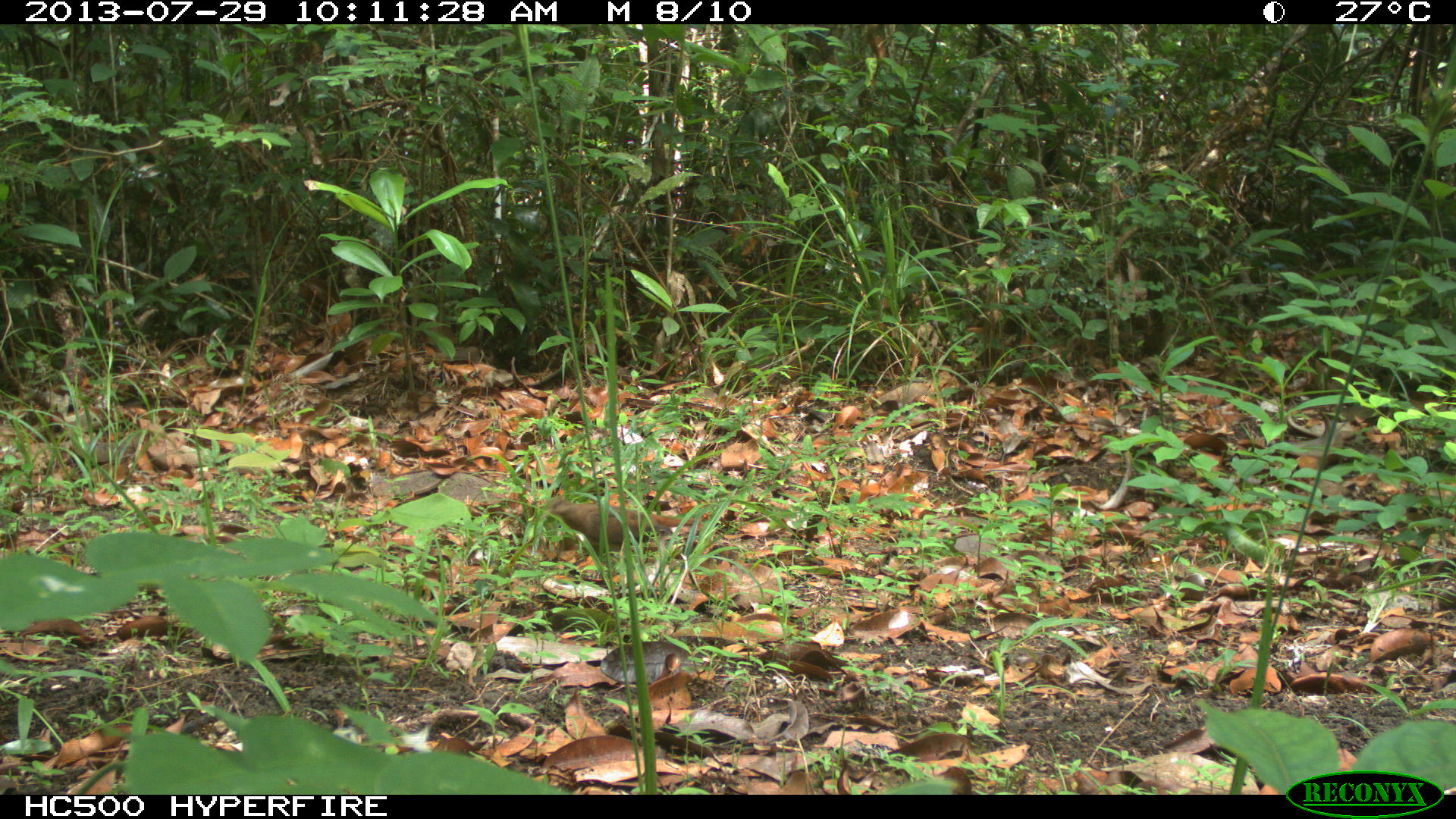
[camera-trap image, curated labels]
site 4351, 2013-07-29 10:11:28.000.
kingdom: Animalia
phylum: Chordata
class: Aves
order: Columbiformes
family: Columbidae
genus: Claravis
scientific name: Claravis pretiosa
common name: blue ground-dove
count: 1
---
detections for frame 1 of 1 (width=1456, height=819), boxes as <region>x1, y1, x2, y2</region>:
claravis pretiosa: <region>545, 496, 700, 579</region>